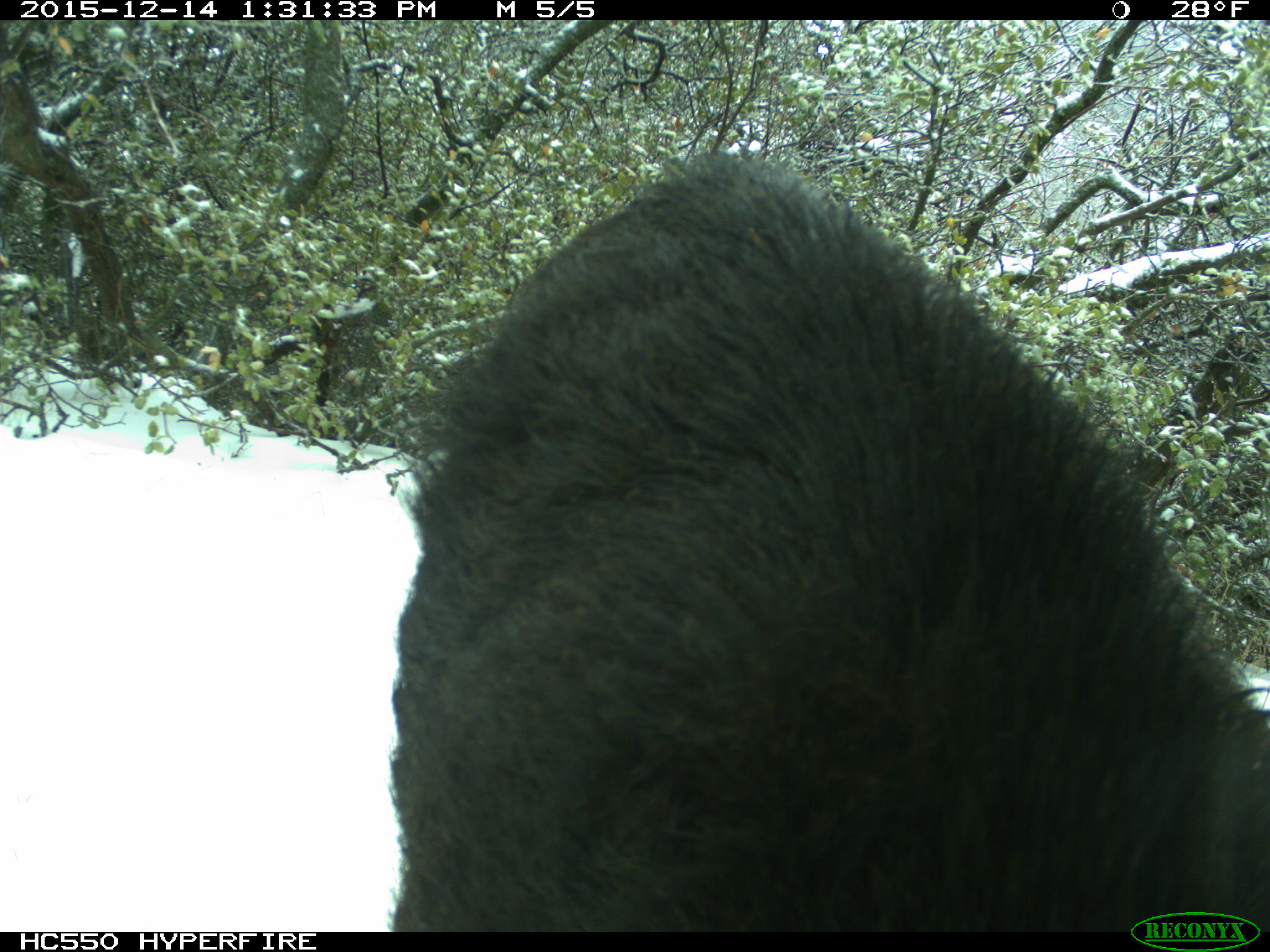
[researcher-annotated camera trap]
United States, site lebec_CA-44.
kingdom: Animalia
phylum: Chordata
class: Mammalia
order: Artiodactyla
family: Suidae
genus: Sus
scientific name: Sus scrofa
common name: wild boar